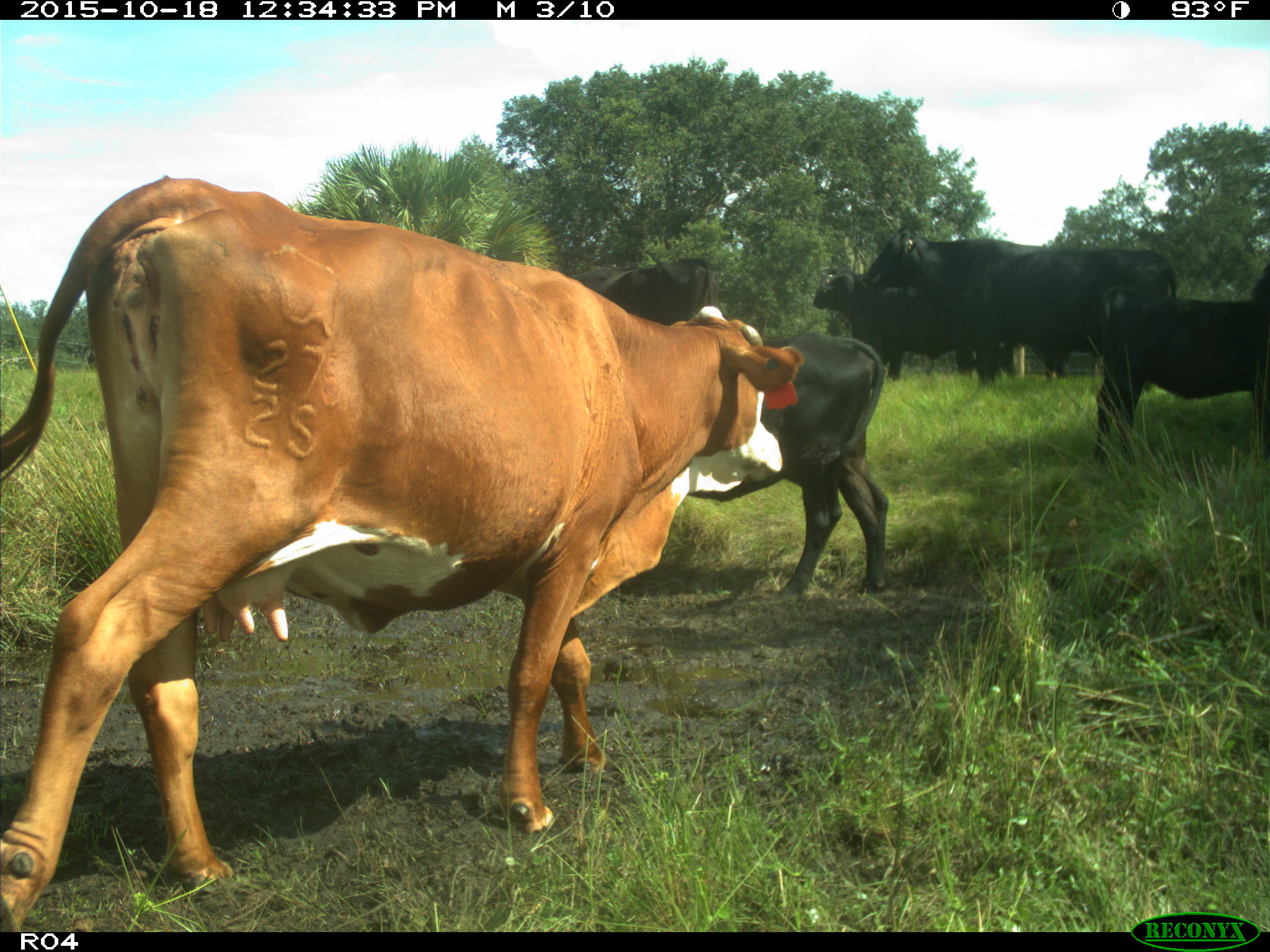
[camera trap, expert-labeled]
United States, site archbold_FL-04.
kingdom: Animalia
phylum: Chordata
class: Mammalia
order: Artiodactyla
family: Bovidae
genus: Bos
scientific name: Bos taurus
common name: domestic cow